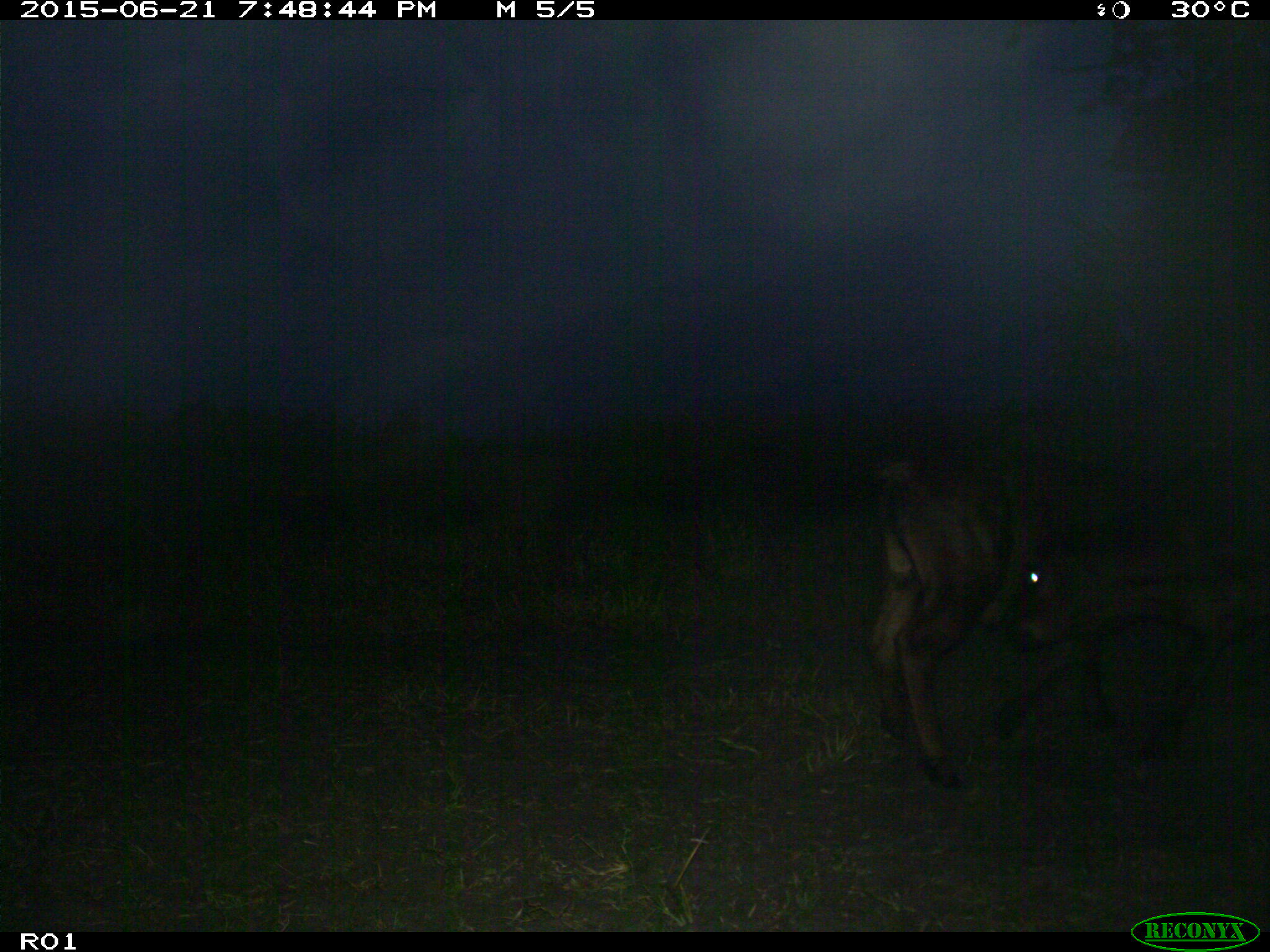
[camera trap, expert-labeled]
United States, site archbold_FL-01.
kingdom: Animalia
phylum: Chordata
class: Mammalia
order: Artiodactyla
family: Bovidae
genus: Bos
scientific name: Bos taurus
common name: domestic cow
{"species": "Bos taurus (domestic cow)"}